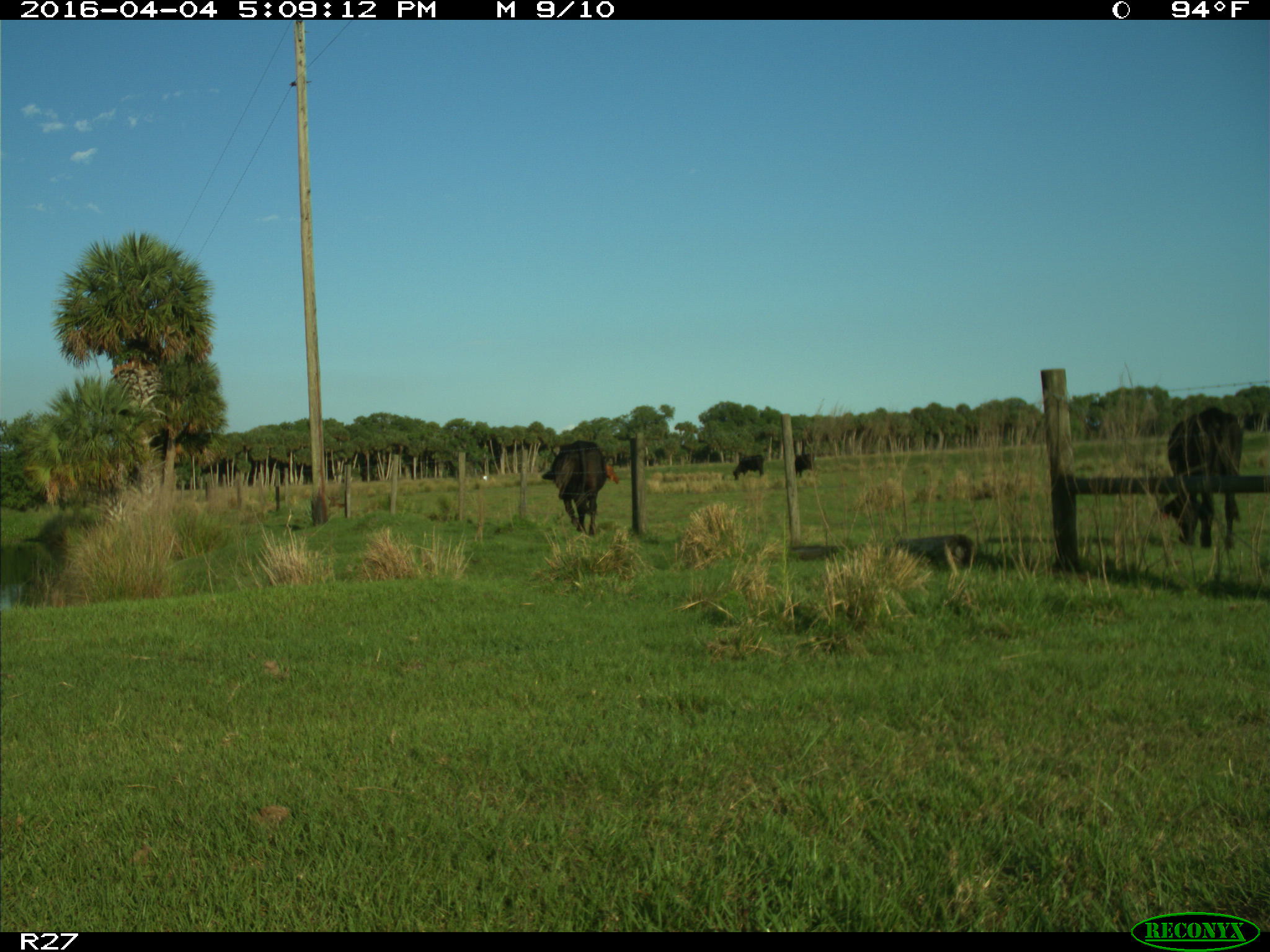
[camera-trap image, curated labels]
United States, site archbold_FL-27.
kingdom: Animalia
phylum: Chordata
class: Mammalia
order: Artiodactyla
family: Bovidae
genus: Bos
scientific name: Bos taurus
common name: domestic cow